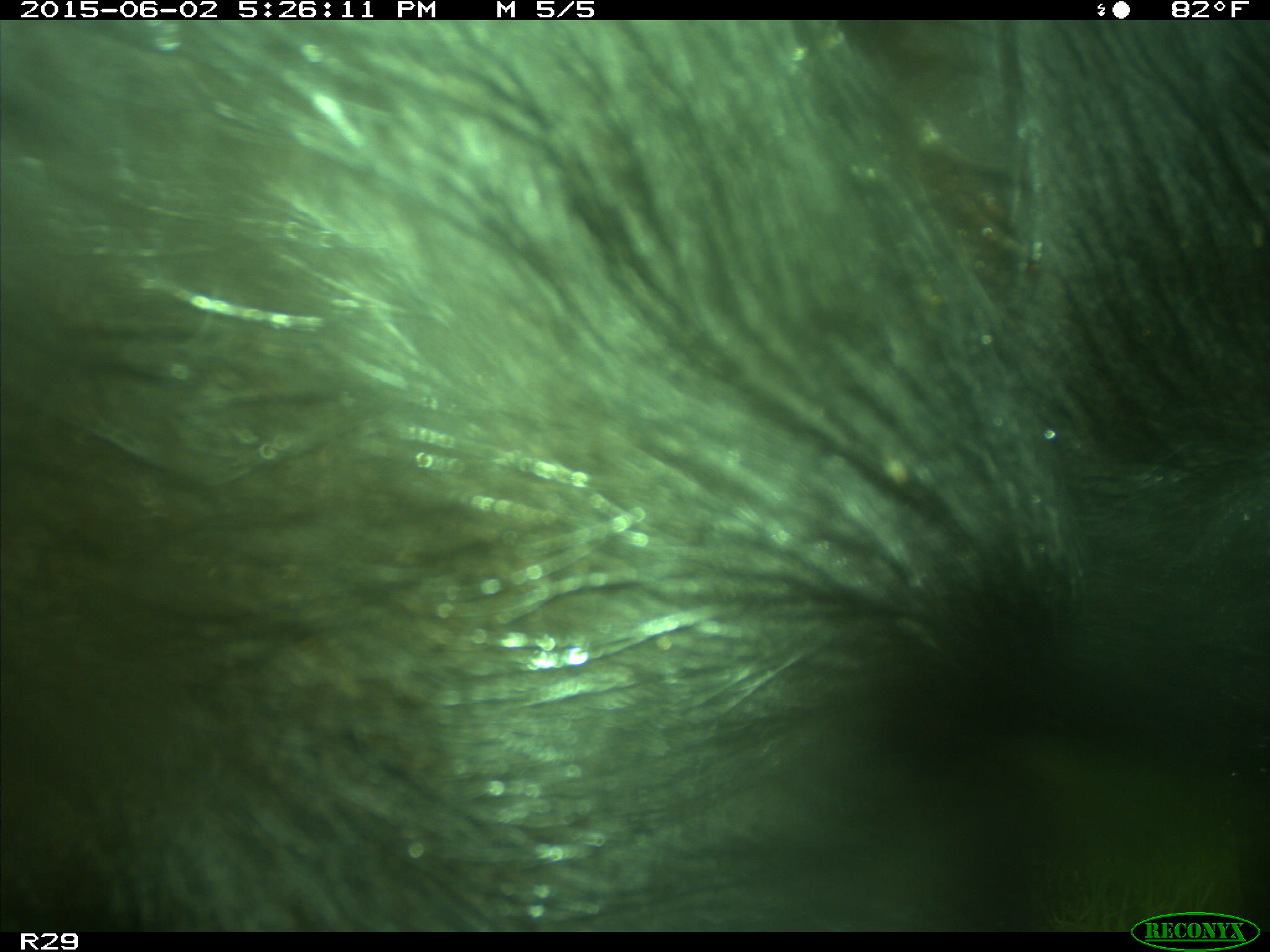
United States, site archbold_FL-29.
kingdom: Animalia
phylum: Chordata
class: Mammalia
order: Artiodactyla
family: Bovidae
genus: Bos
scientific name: Bos taurus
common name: domestic cow